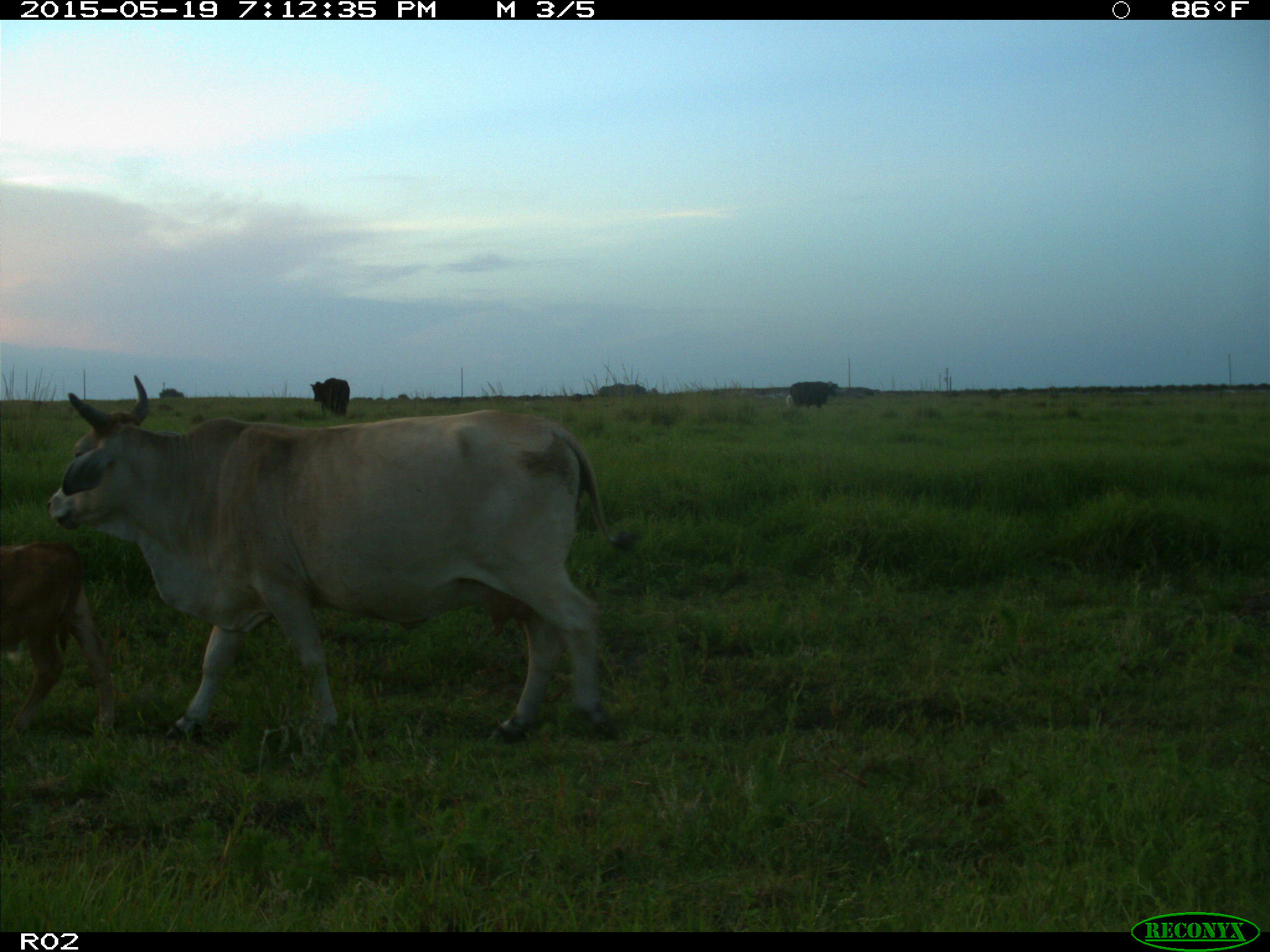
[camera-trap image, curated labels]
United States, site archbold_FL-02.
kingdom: Animalia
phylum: Chordata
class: Mammalia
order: Artiodactyla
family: Bovidae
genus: Bos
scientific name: Bos taurus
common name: domestic cow